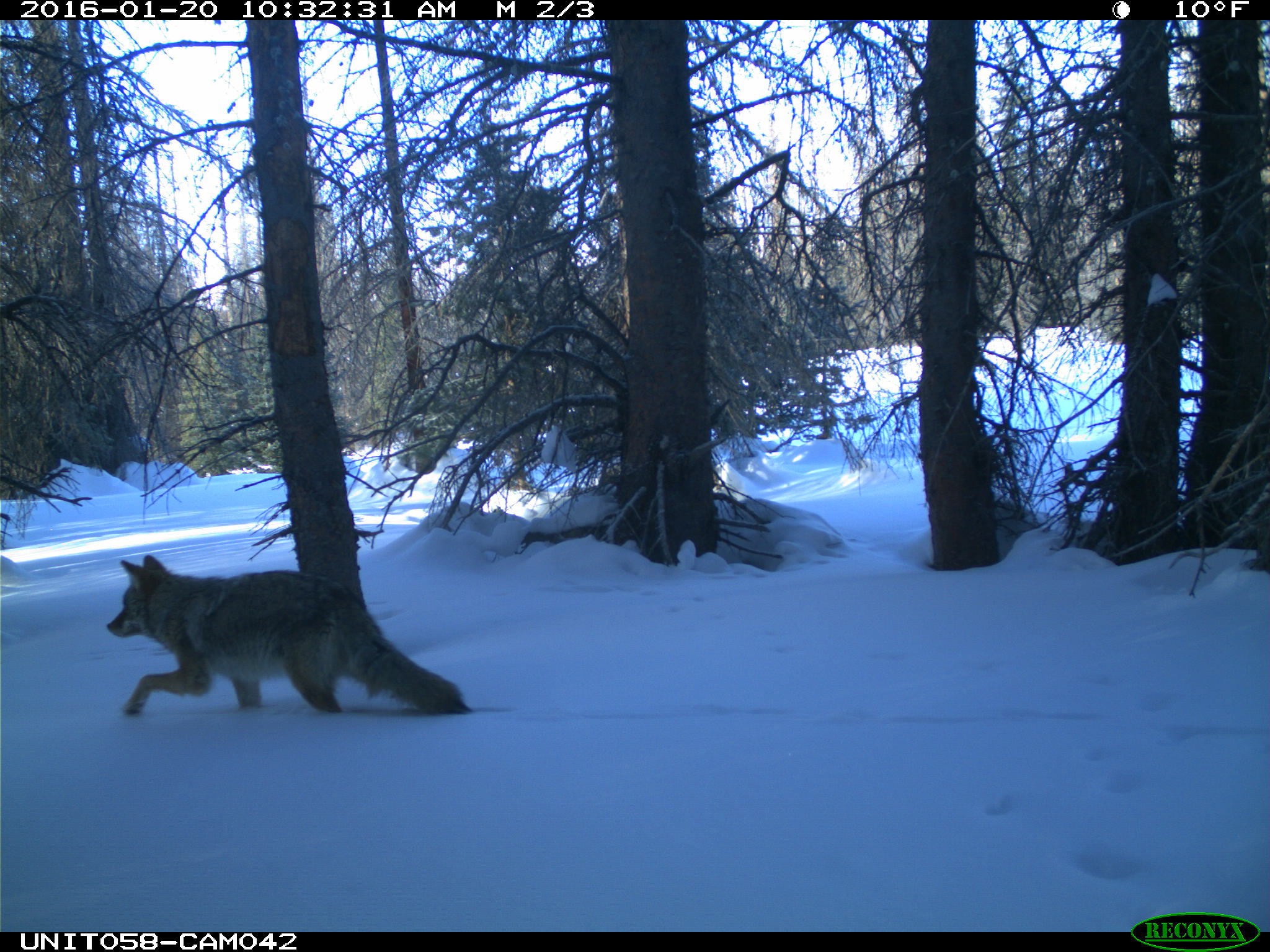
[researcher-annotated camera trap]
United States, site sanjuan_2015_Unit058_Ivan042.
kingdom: Animalia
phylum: Chordata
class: Mammalia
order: Carnivora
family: Canidae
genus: Canis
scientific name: Canis latrans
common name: coyote